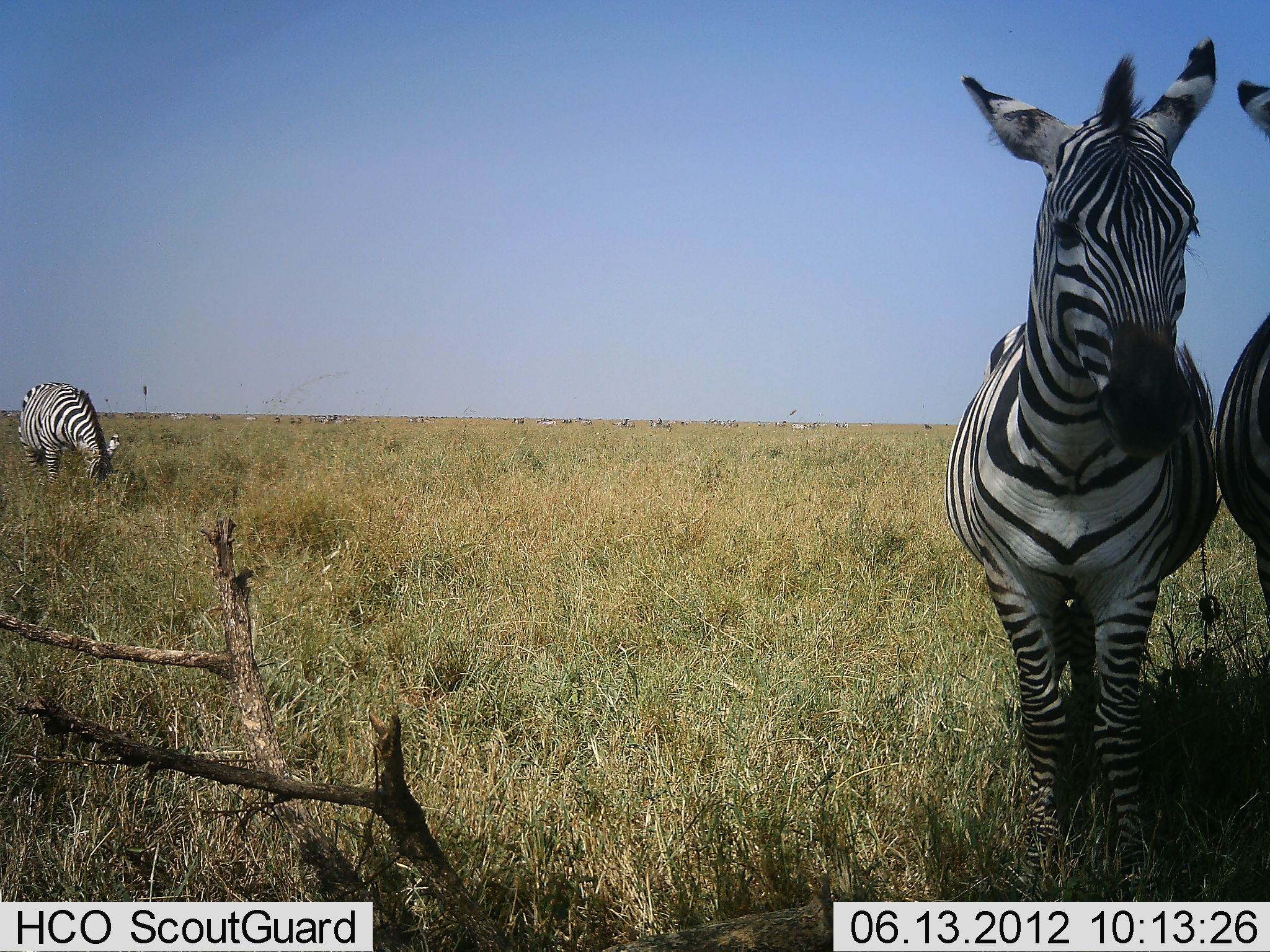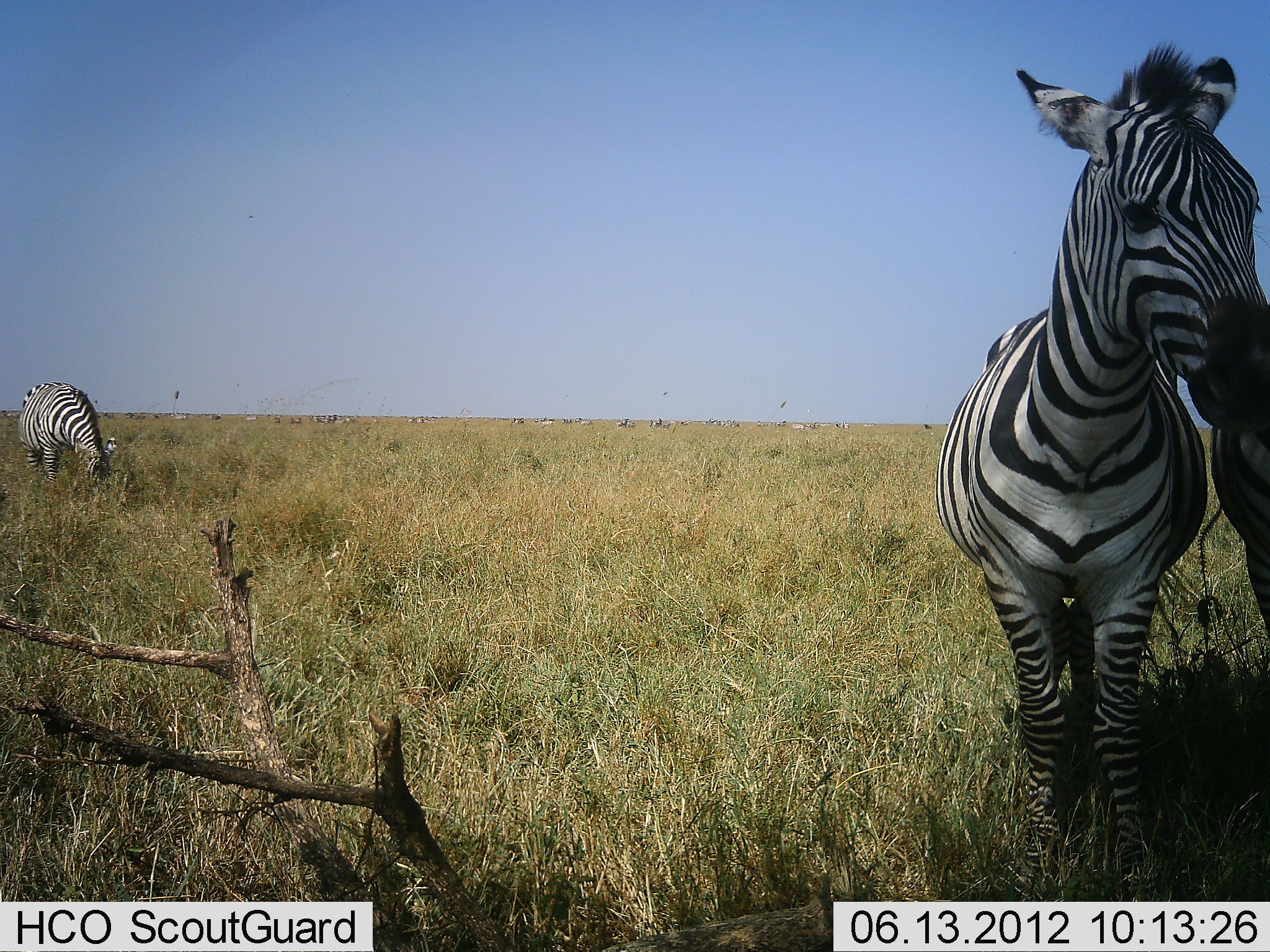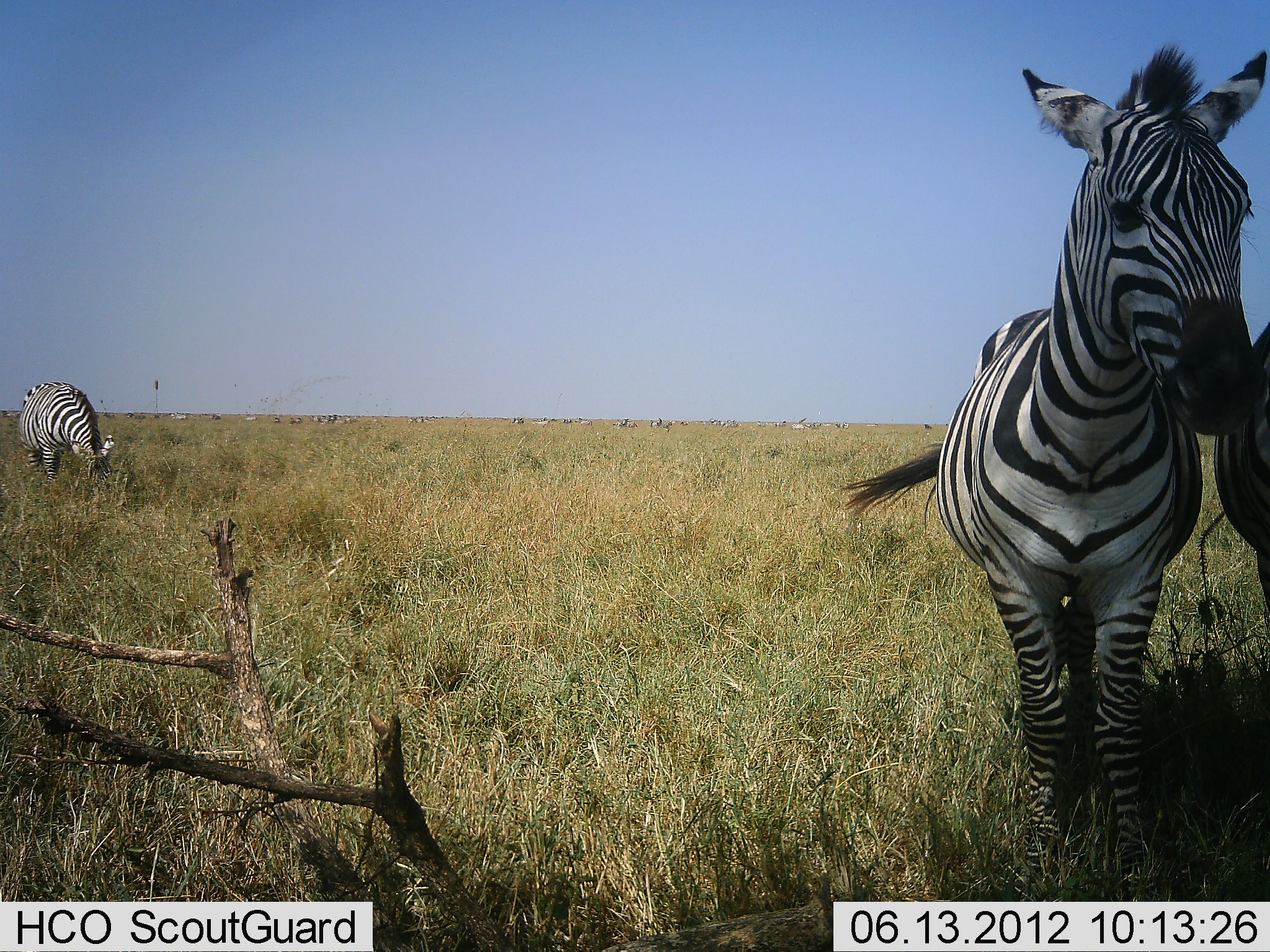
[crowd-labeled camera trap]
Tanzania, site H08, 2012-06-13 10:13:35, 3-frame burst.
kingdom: Animalia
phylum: Chordata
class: Mammalia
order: Perissodactyla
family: Equidae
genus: Equus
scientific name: Equus quagga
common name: plains zebra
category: zebra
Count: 3.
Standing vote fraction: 90%.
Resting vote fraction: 0%.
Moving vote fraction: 0%.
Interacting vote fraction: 20%.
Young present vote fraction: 0%.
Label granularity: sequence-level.